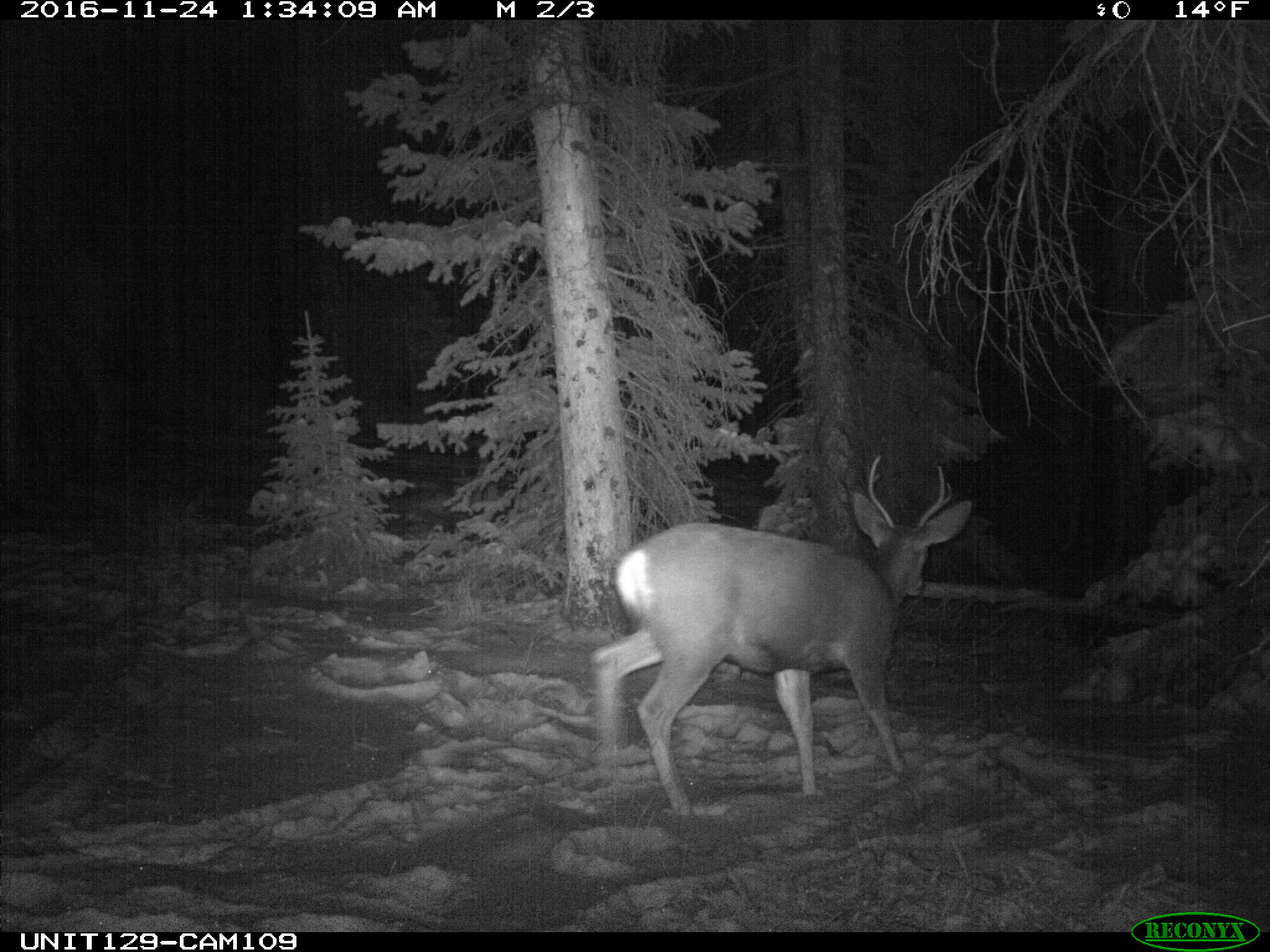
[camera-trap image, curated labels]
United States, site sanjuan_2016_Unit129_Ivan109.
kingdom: Animalia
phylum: Chordata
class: Mammalia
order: Artiodactyla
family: Cervidae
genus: Odocoileus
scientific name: Odocoileus hemionus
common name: mule deer